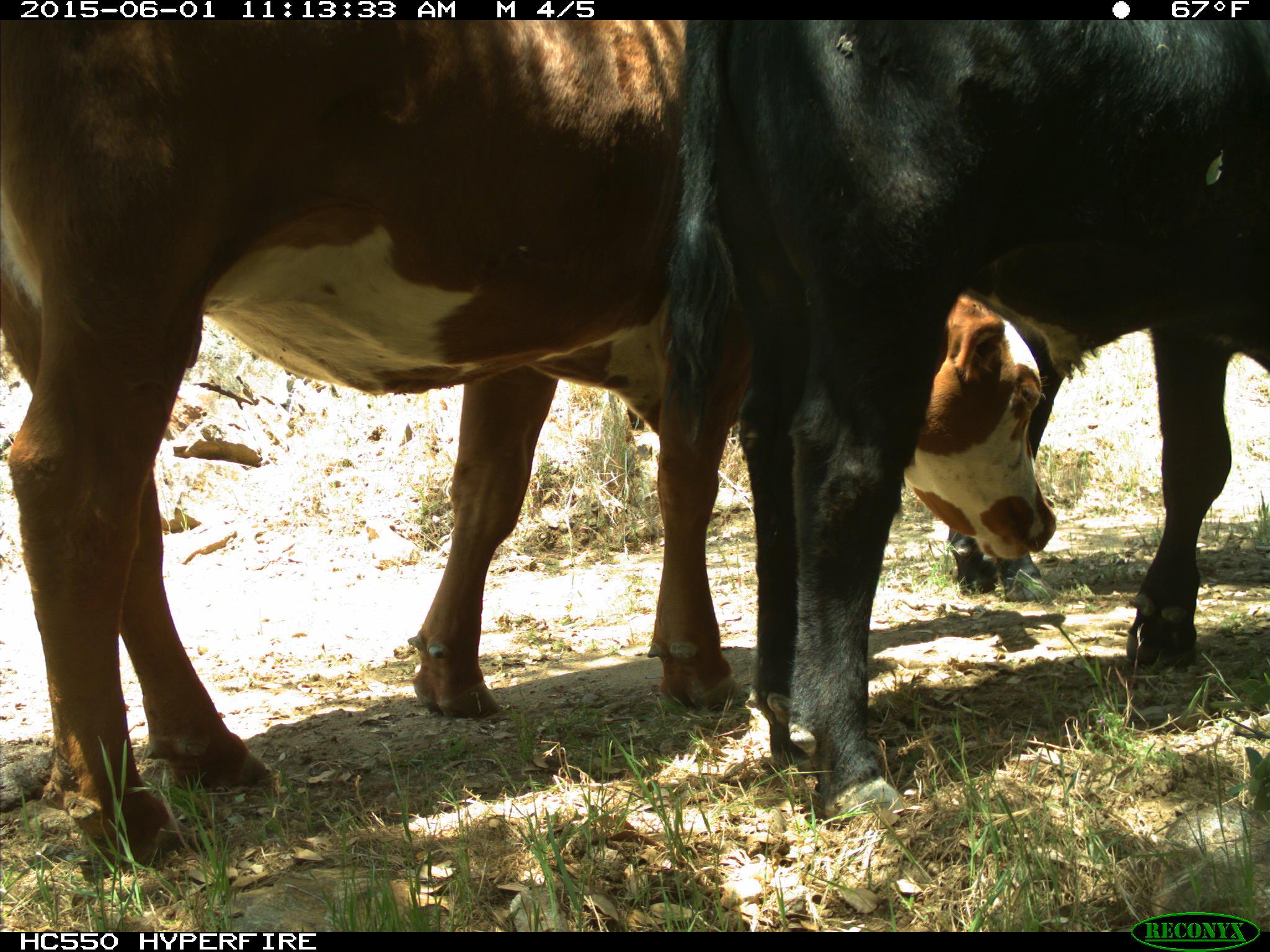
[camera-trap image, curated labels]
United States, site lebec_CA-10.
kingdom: Animalia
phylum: Chordata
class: Mammalia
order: Artiodactyla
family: Bovidae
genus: Bos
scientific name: Bos taurus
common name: domestic cow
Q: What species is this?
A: Bos taurus (domestic cow).